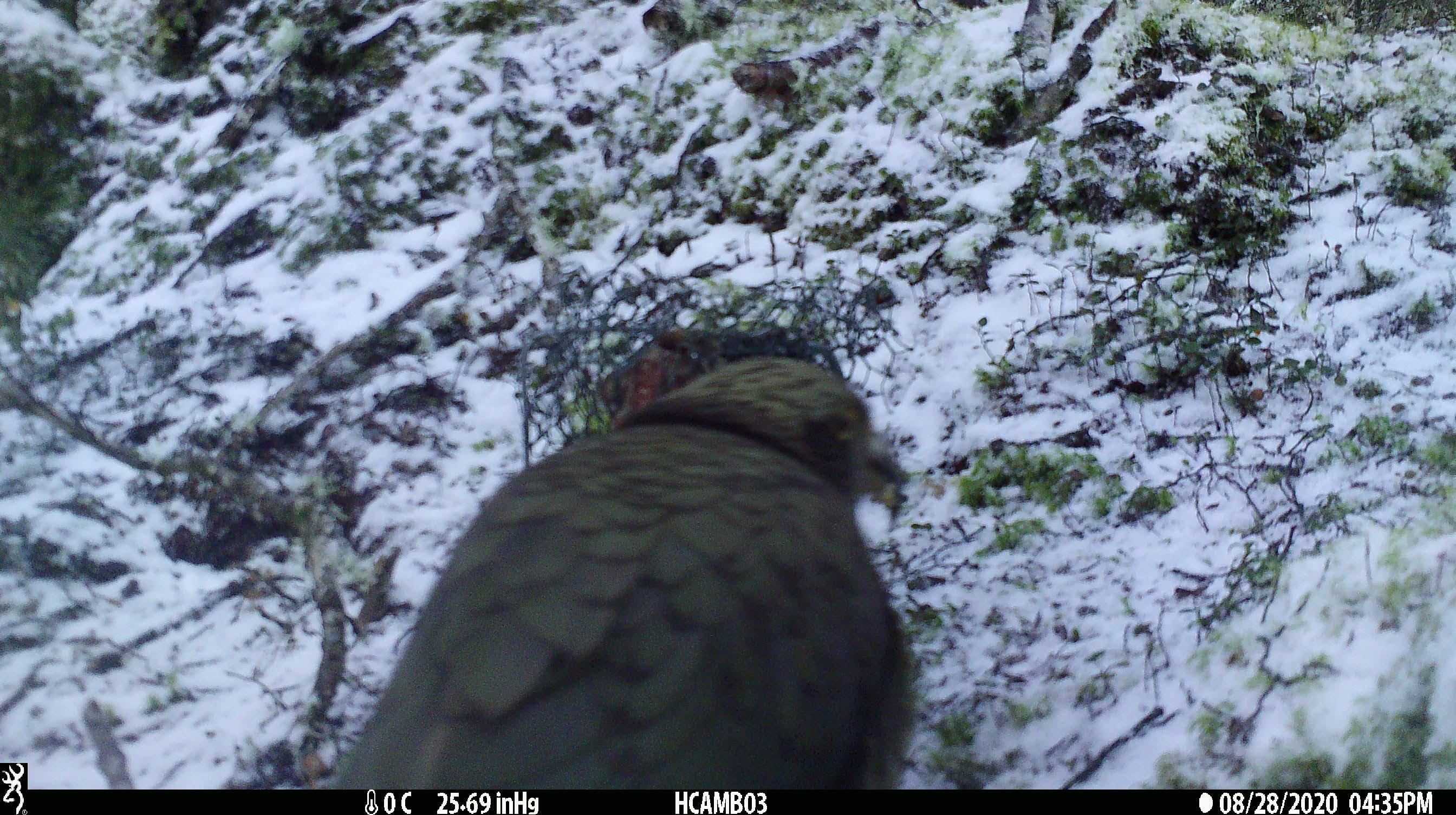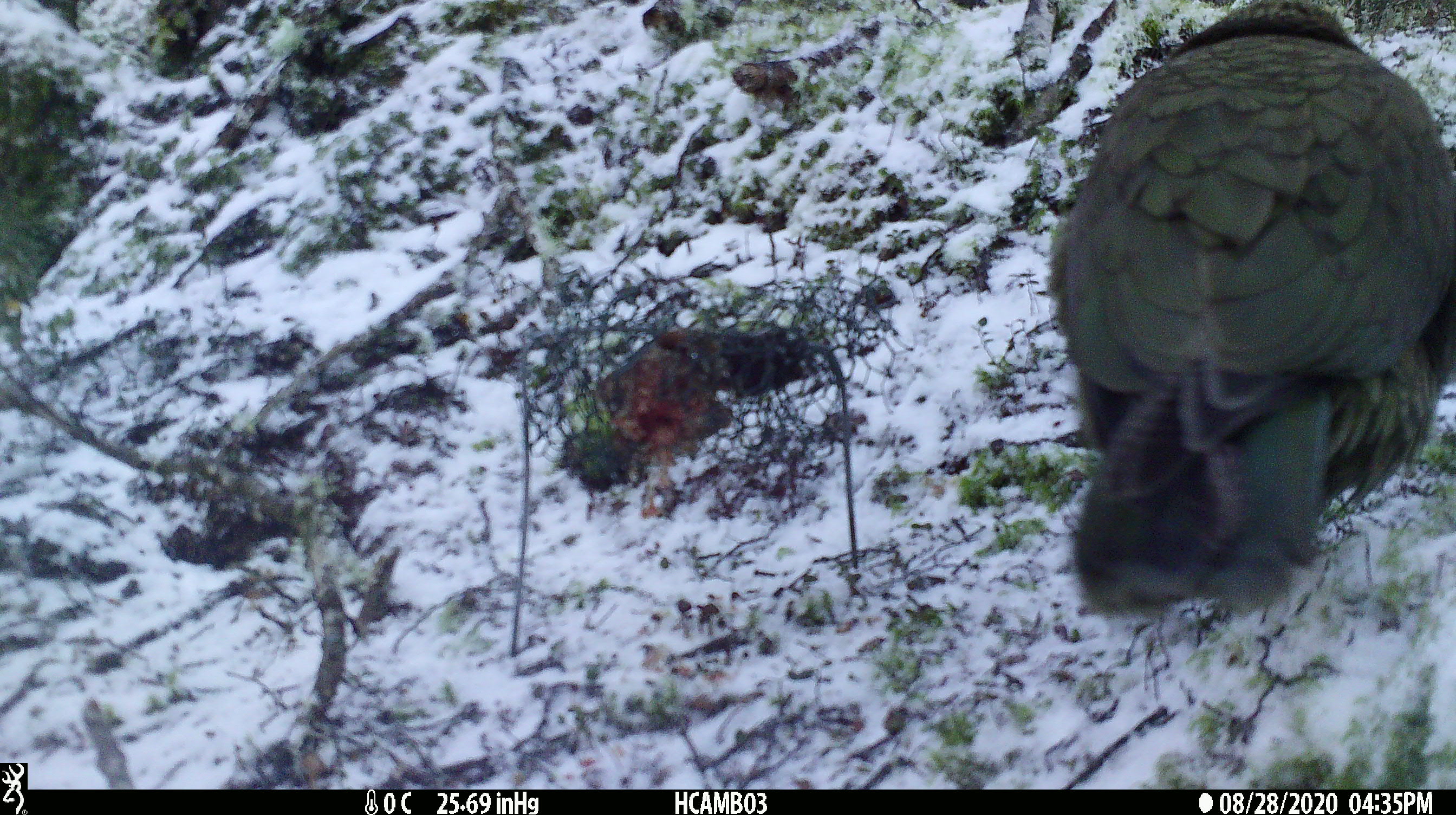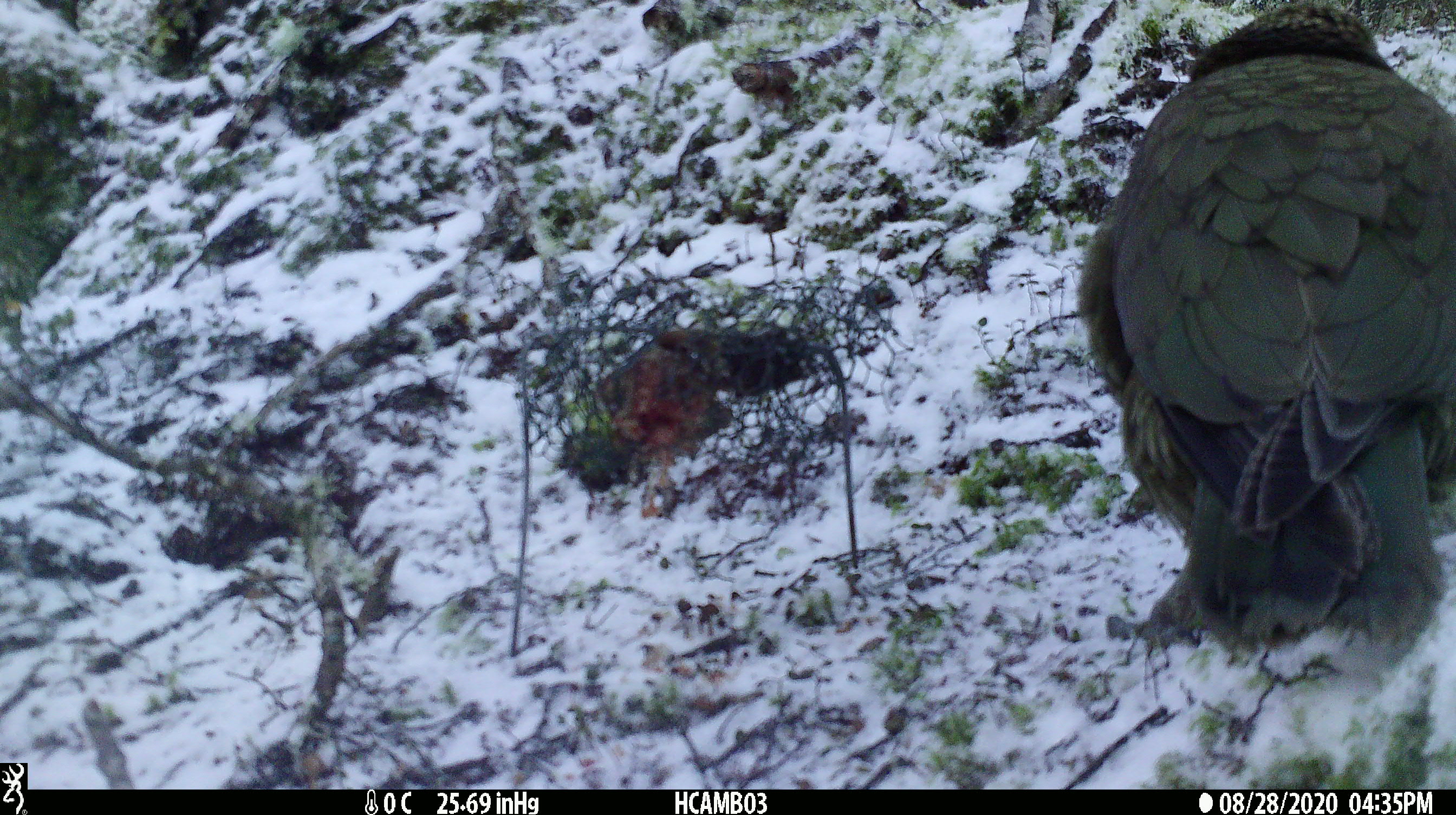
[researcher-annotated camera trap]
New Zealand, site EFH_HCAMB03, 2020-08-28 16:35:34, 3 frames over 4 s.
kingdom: Animalia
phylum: Chordata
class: Aves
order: Psittaciformes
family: Strigopidae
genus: Nestor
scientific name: Nestor notabilis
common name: kea